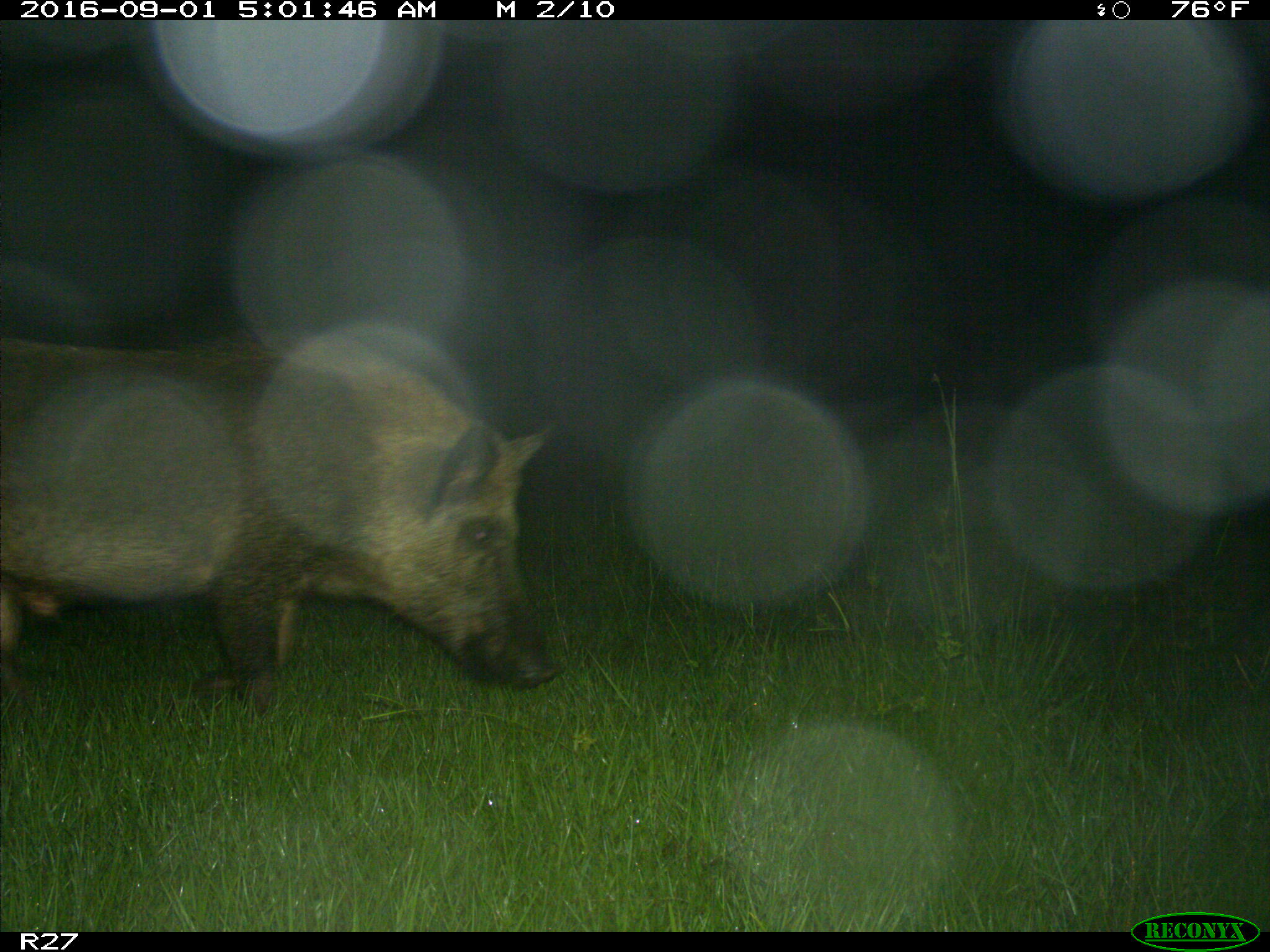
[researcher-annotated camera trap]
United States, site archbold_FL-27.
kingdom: Animalia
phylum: Chordata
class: Mammalia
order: Artiodactyla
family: Suidae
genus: Sus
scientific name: Sus scrofa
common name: wild boar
Sus scrofa (wild boar).